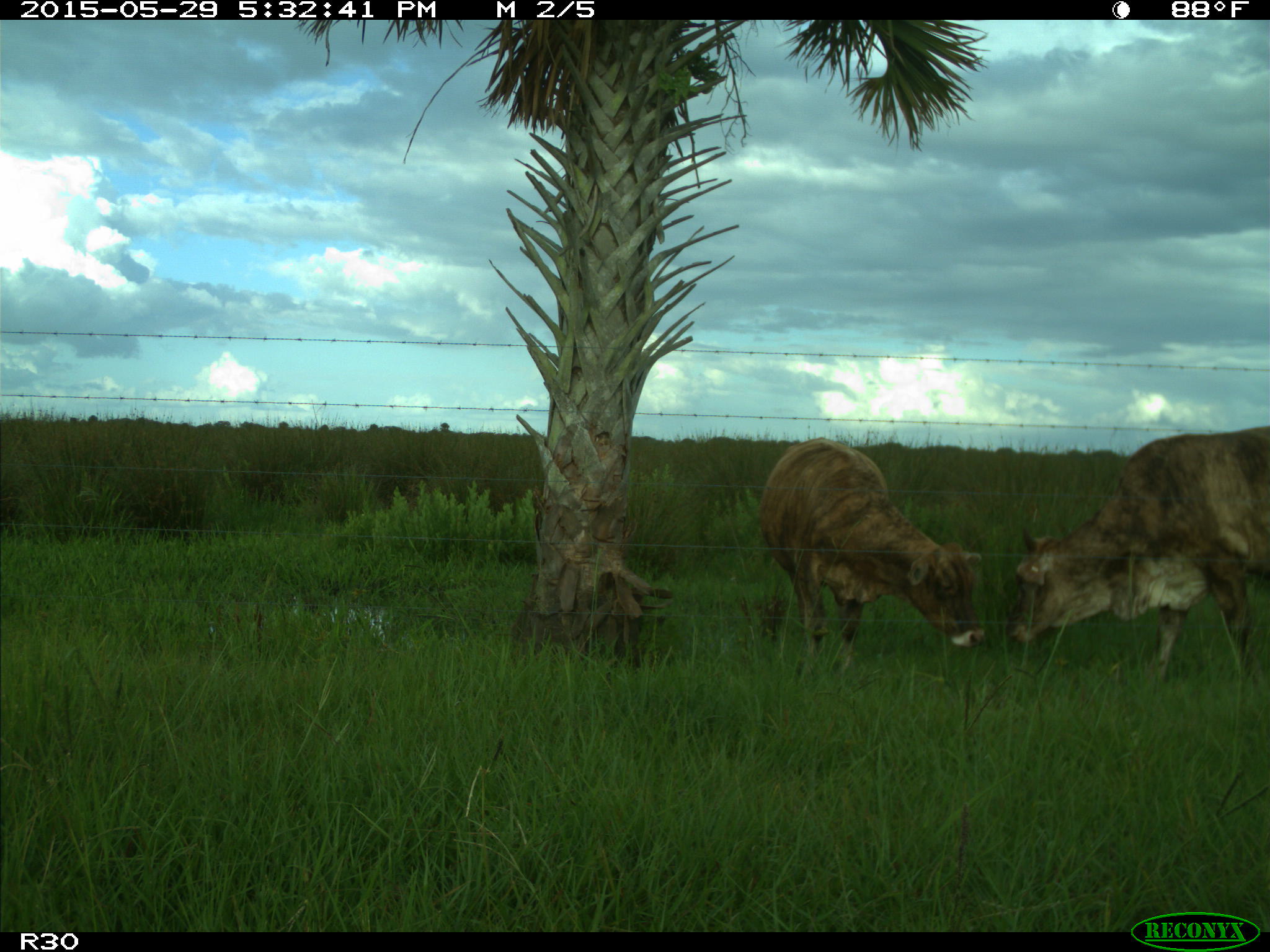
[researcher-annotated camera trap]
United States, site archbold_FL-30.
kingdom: Animalia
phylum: Chordata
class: Mammalia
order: Artiodactyla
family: Bovidae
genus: Bos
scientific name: Bos taurus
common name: domestic cow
Bos taurus (domestic cow).